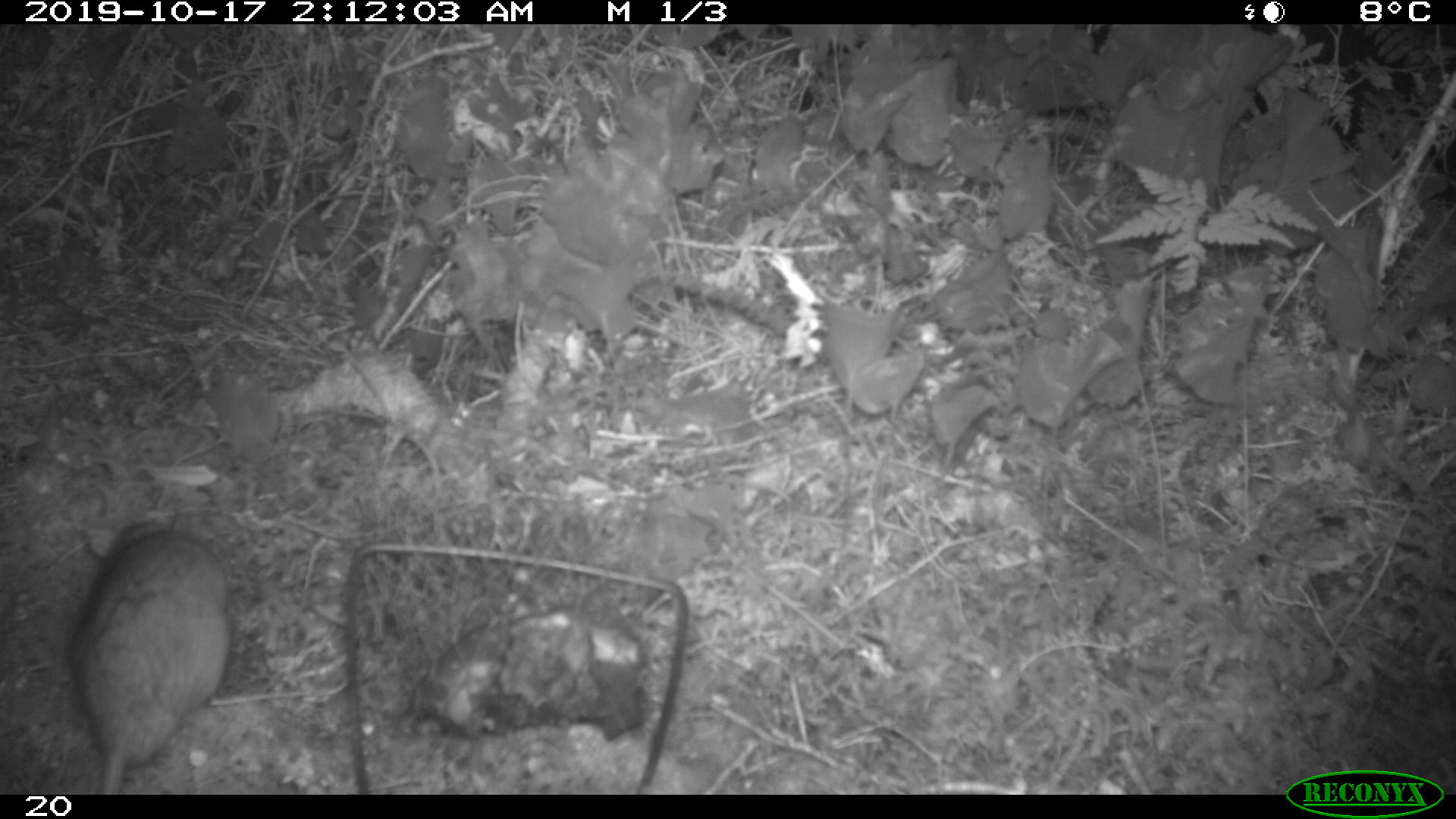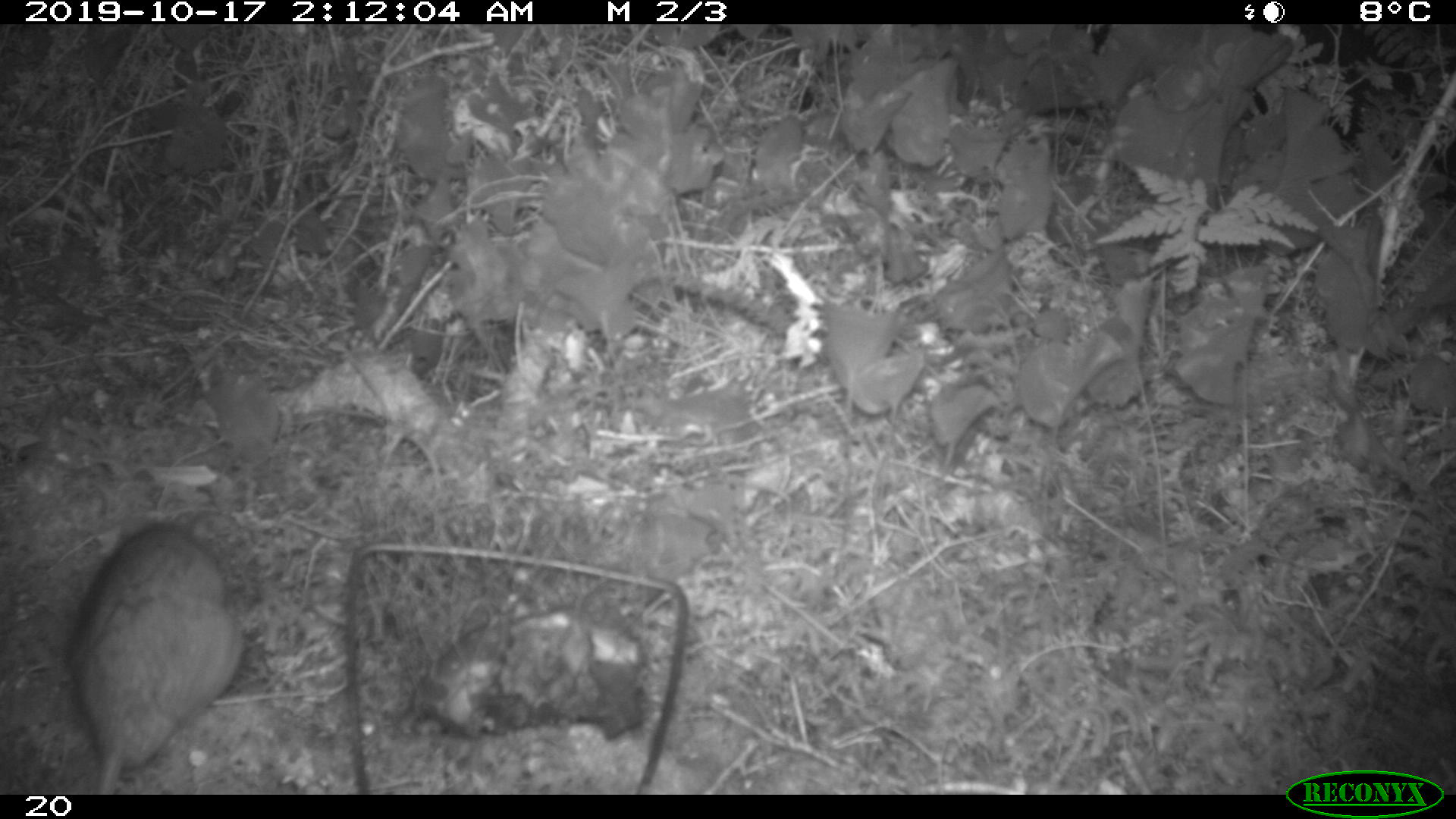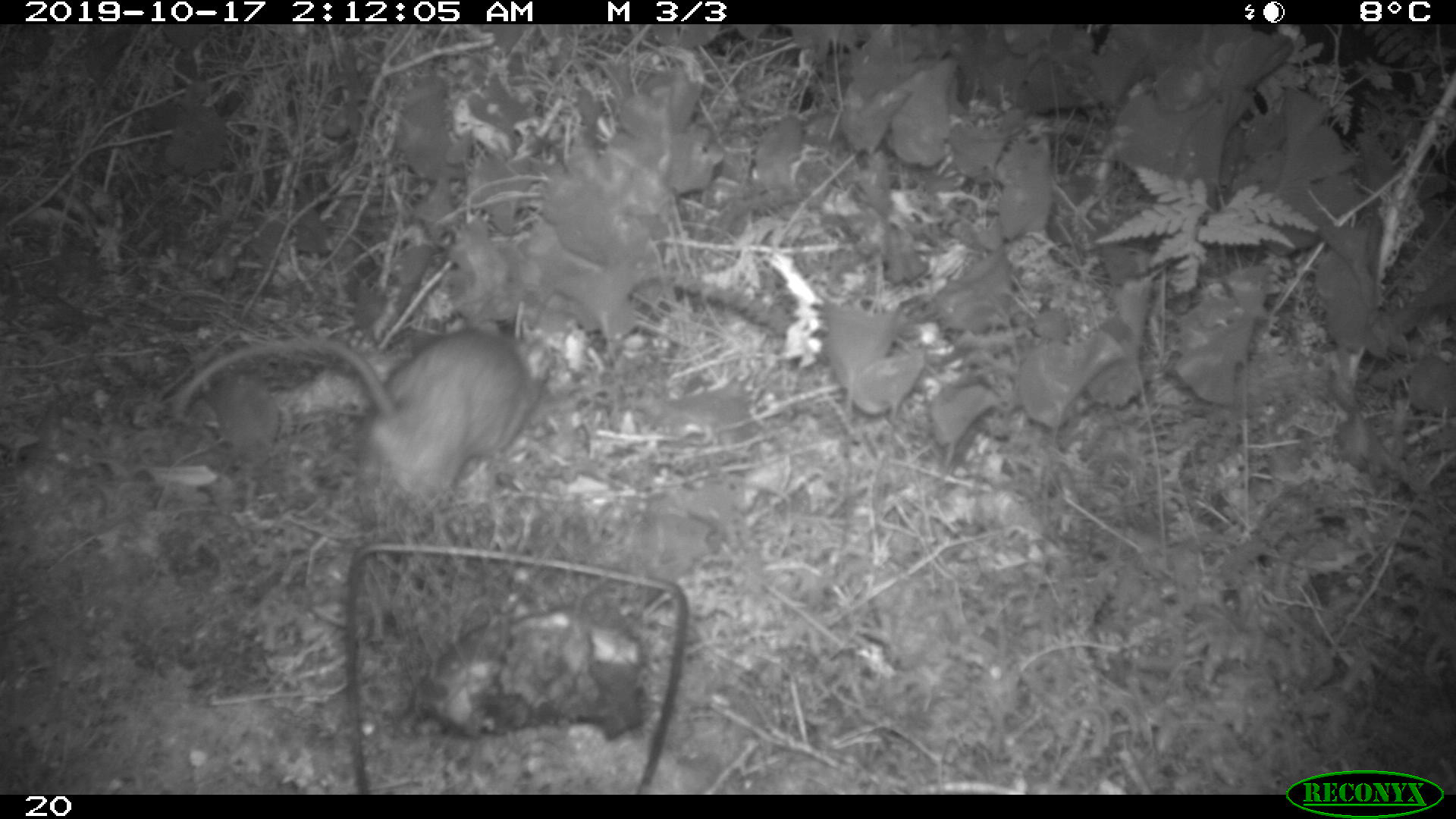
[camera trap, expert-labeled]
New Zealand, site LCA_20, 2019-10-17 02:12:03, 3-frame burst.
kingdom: Animalia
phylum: Chordata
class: Mammalia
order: Rodentia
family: Muridae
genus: Rattus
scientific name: Rattus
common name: rat